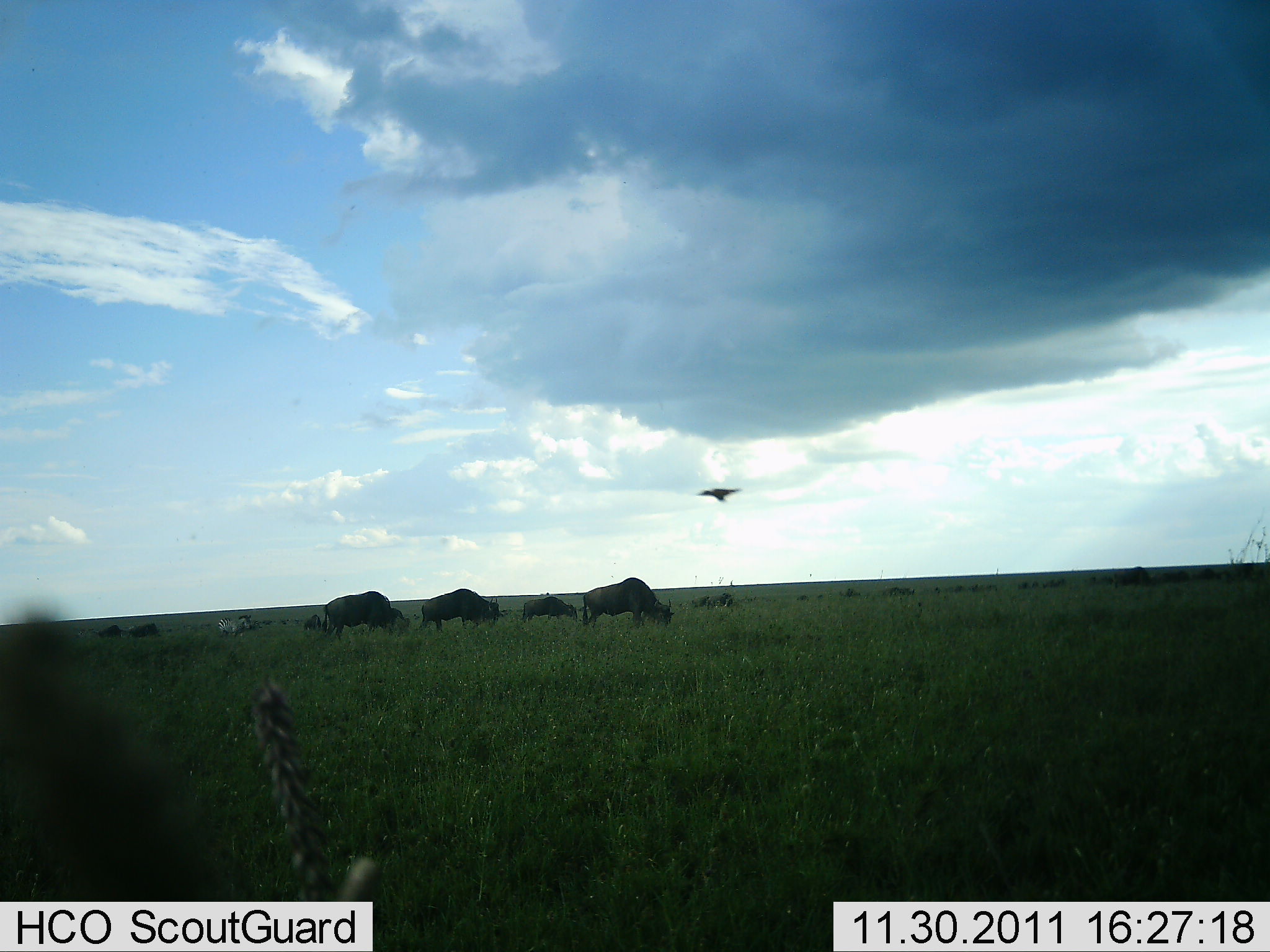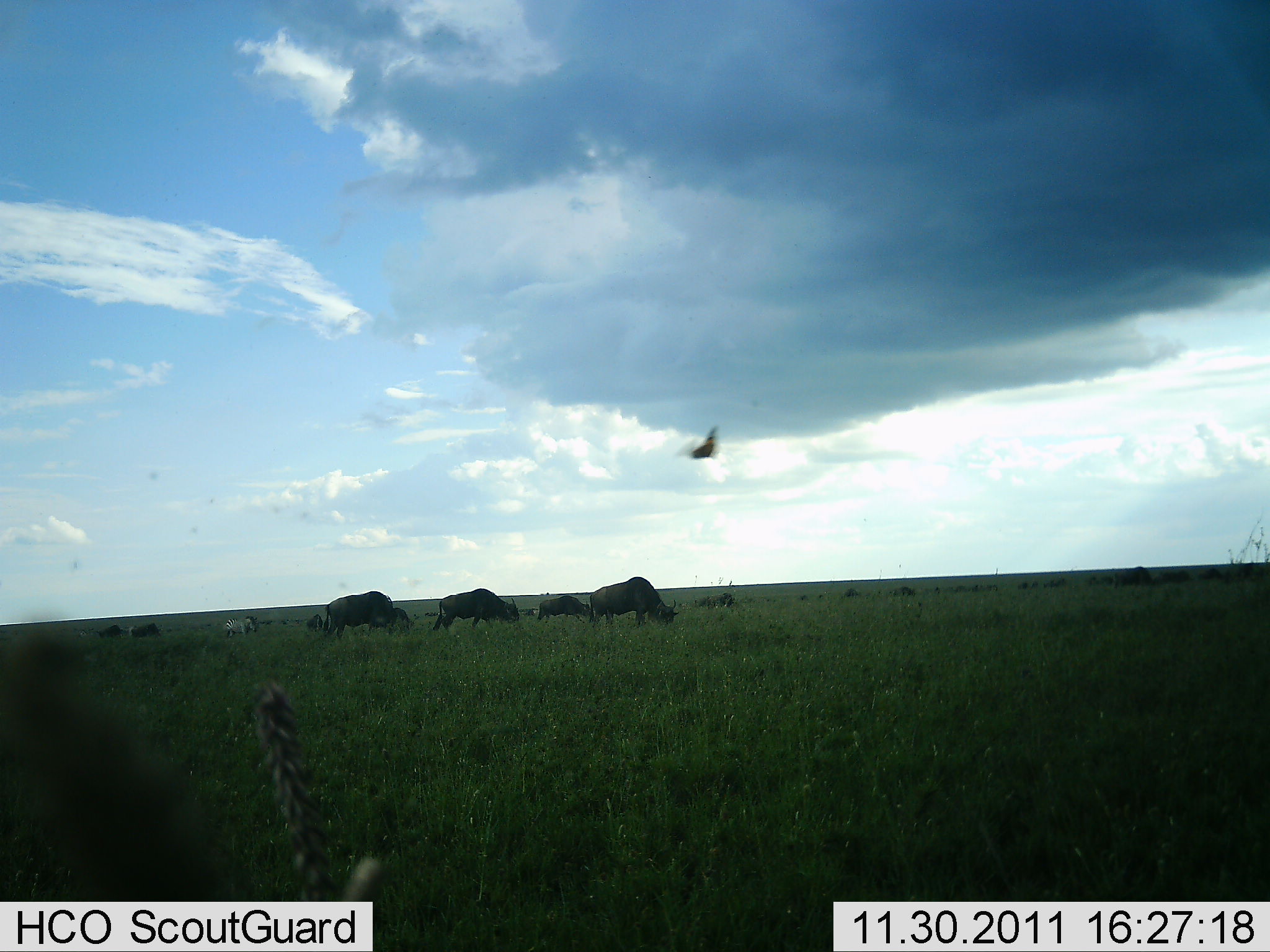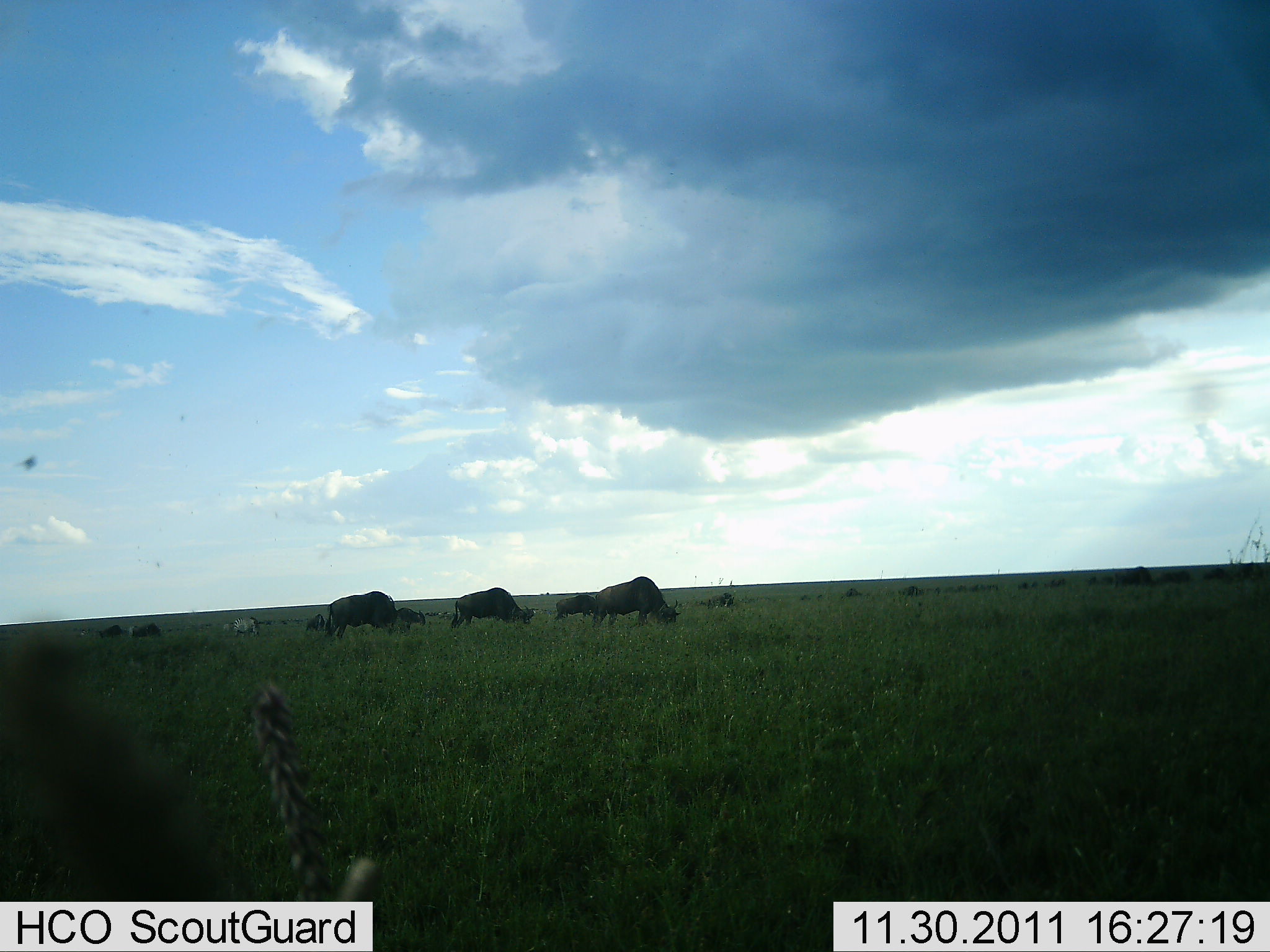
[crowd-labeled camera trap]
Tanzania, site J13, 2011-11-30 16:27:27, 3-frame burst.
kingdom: Animalia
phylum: Chordata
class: Aves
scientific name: Aves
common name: bird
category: otherbird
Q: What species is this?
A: Otherbird (bird) (Aves).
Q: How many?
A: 1.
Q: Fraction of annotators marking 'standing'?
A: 0%.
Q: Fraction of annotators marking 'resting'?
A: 0%.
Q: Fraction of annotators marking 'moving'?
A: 100%.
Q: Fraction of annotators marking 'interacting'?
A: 0%.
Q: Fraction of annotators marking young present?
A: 0%.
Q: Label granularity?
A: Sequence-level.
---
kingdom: Animalia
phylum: Chordata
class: Mammalia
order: Artiodactyla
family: Bovidae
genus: Connochaetes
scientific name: Connochaetes taurinus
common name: blue wildebeest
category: wildebeest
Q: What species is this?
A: Wildebeest (blue wildebeest) (Connochaetes taurinus).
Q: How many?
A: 11-50.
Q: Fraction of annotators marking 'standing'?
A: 32%.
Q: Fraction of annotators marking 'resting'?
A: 0%.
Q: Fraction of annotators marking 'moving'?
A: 40%.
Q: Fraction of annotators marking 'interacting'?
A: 4%.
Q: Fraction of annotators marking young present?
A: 0%.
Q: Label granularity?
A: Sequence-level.